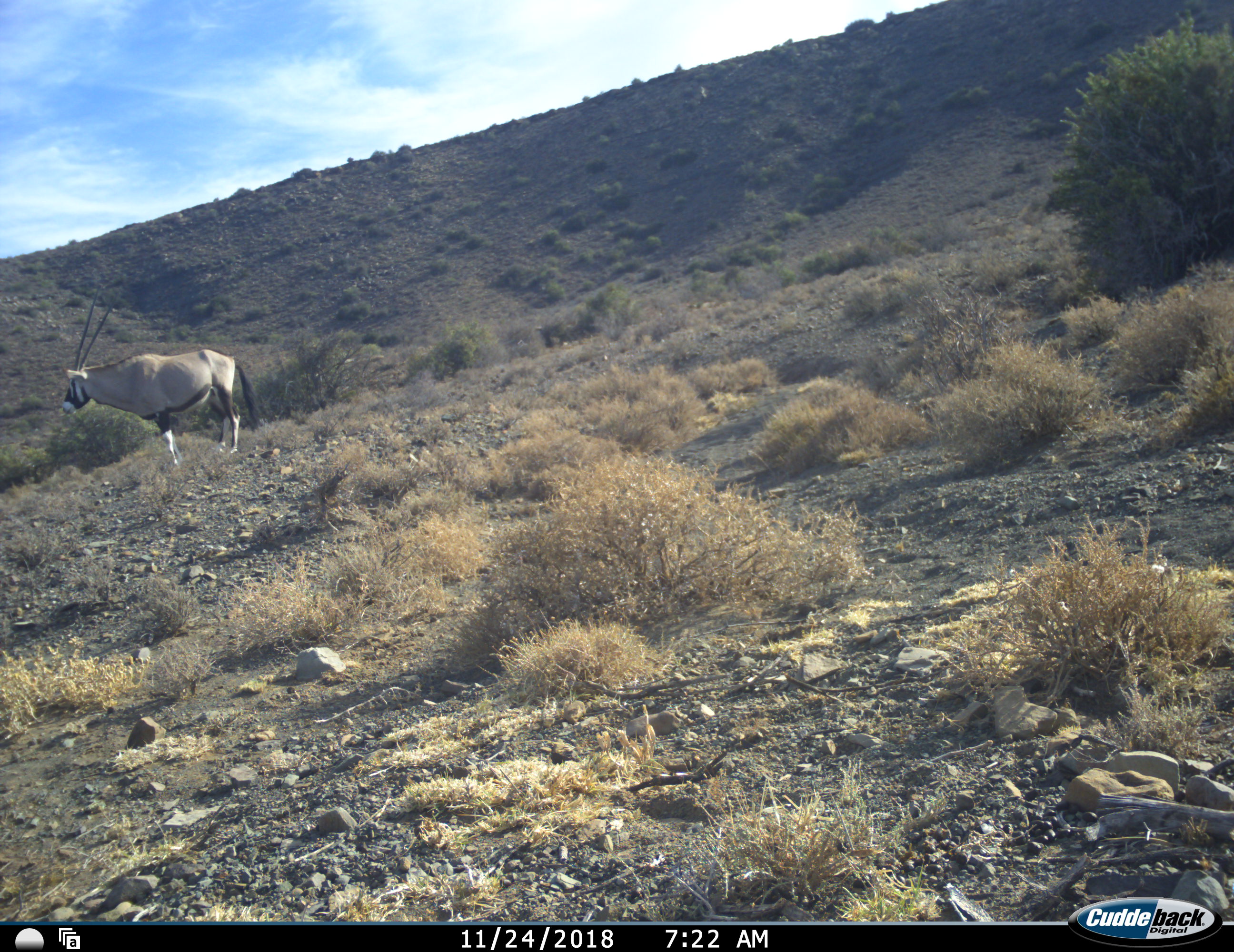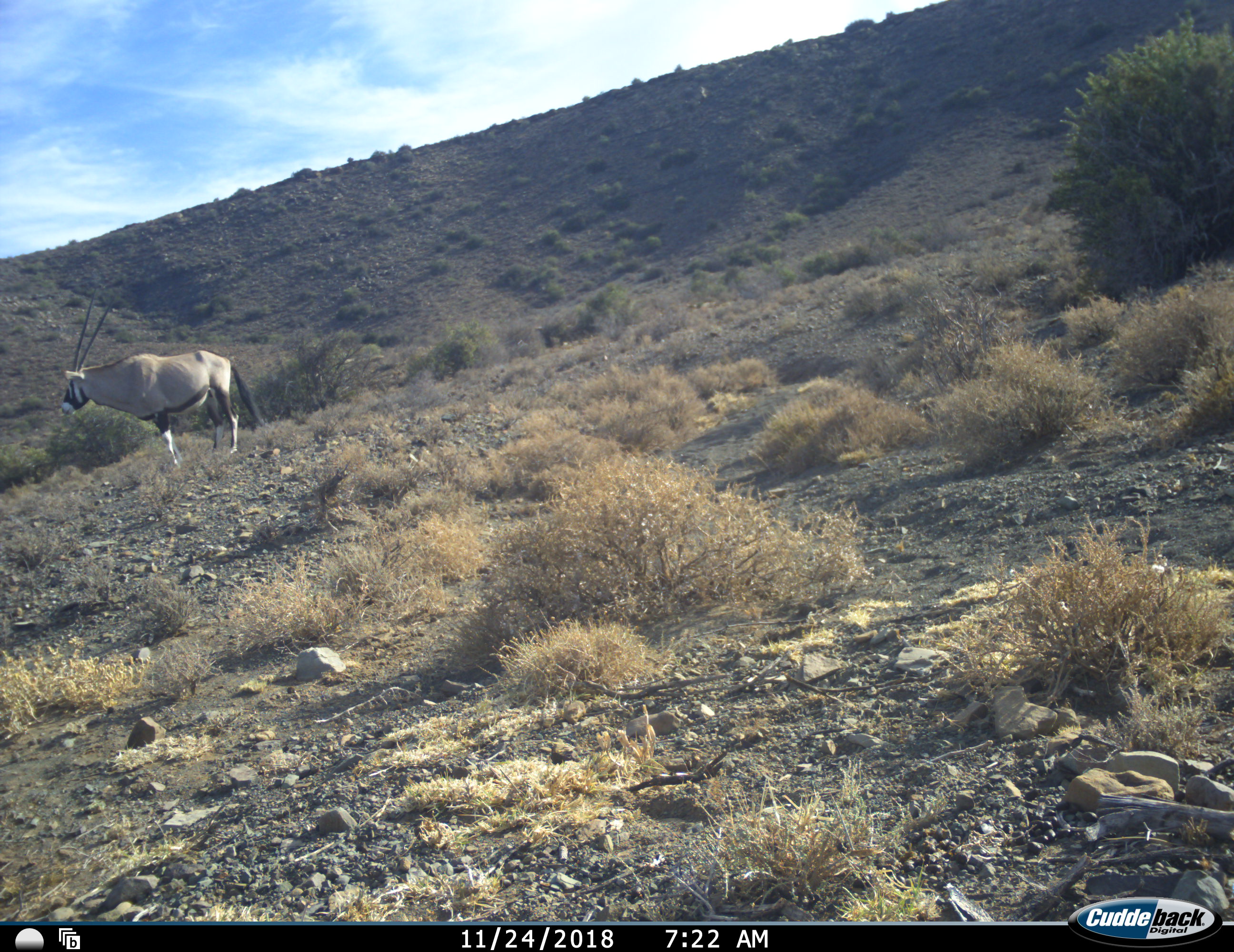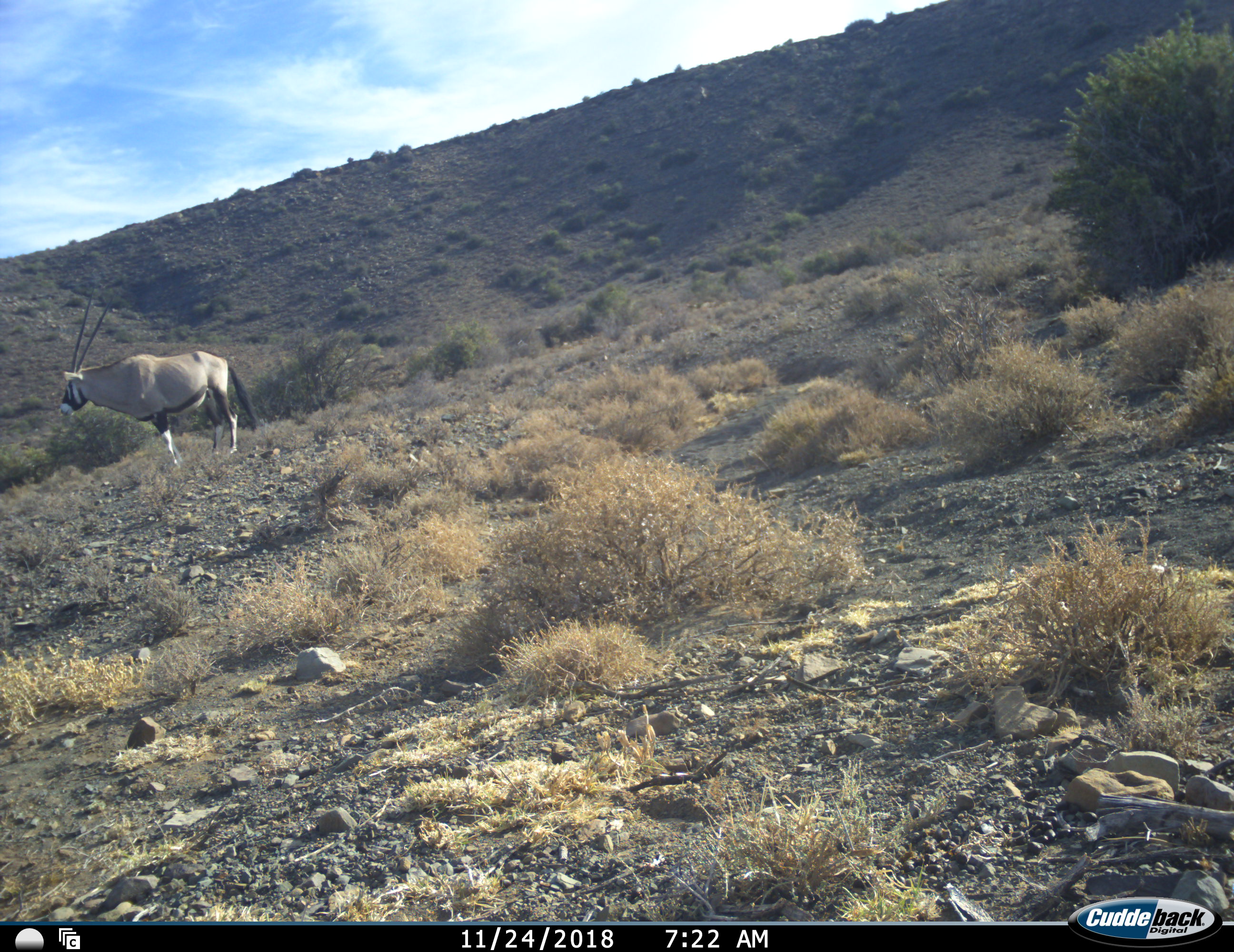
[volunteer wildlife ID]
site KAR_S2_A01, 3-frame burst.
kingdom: Animalia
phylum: Chordata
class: Mammalia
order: Artiodactyla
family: Bovidae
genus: Oryx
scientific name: Oryx gazella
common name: gemsbok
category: oryx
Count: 1.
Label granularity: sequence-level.